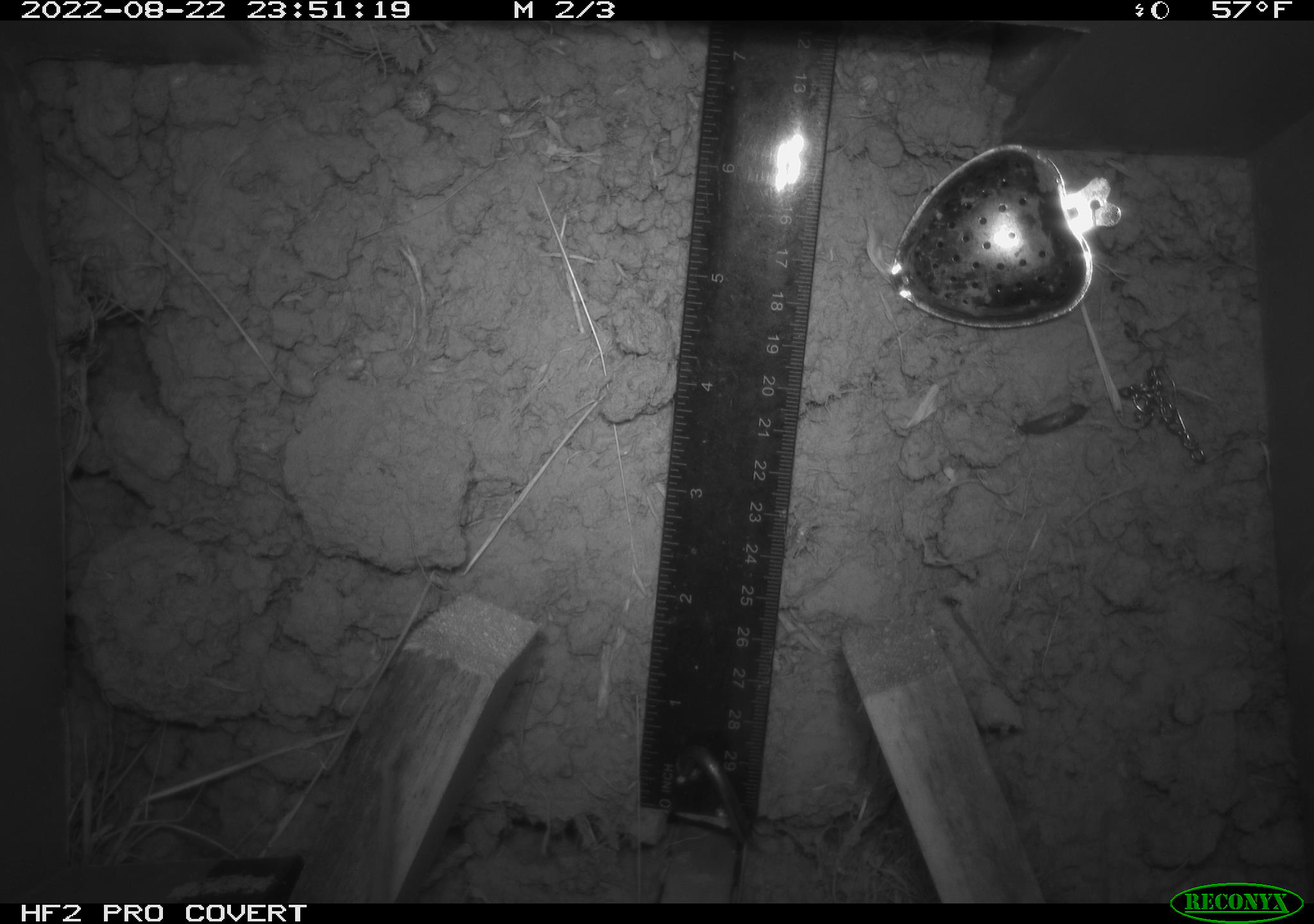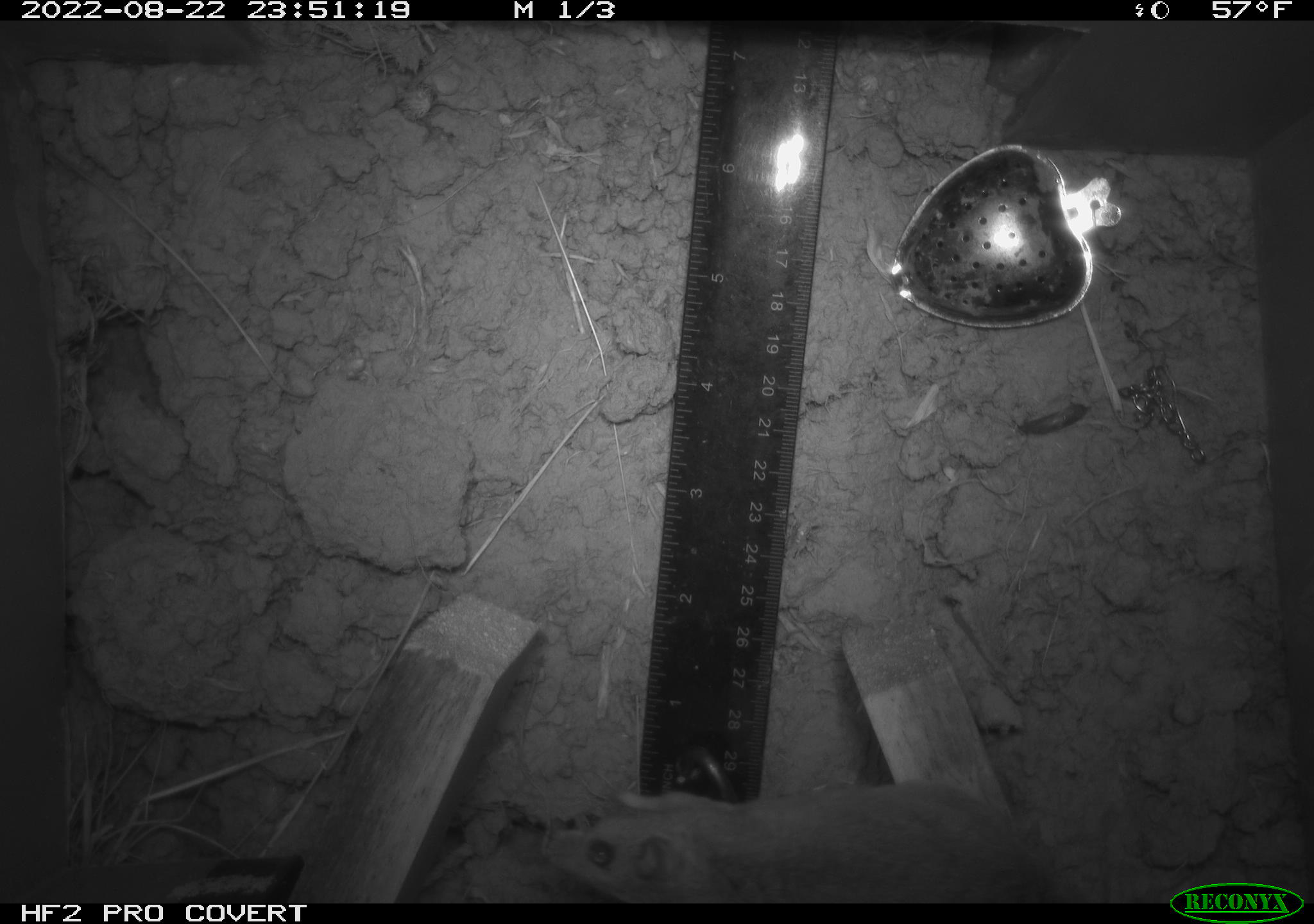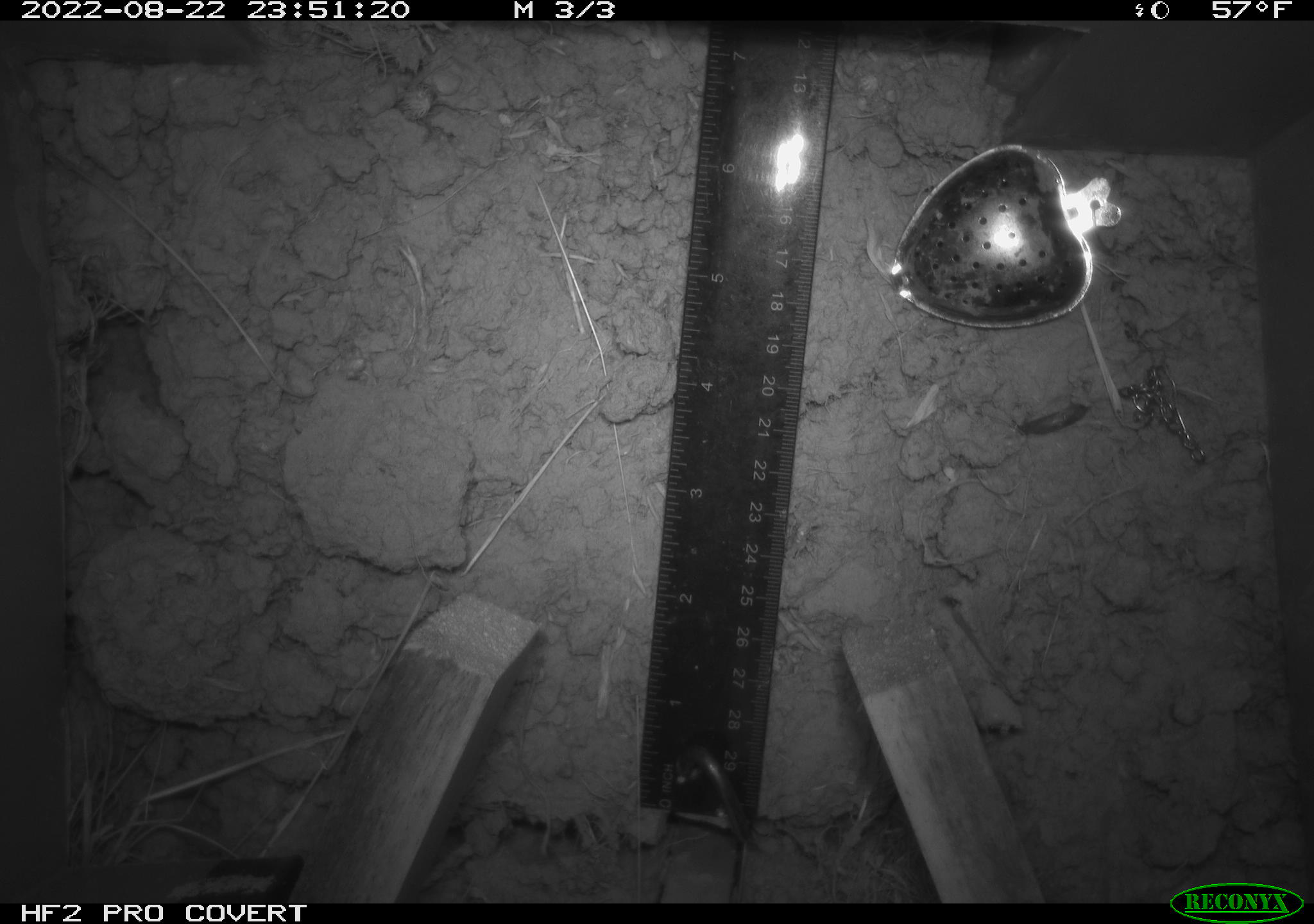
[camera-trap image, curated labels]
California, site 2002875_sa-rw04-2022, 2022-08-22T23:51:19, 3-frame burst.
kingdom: Animalia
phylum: Chordata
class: Mammalia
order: Rodentia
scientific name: Rodentia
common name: mouse species